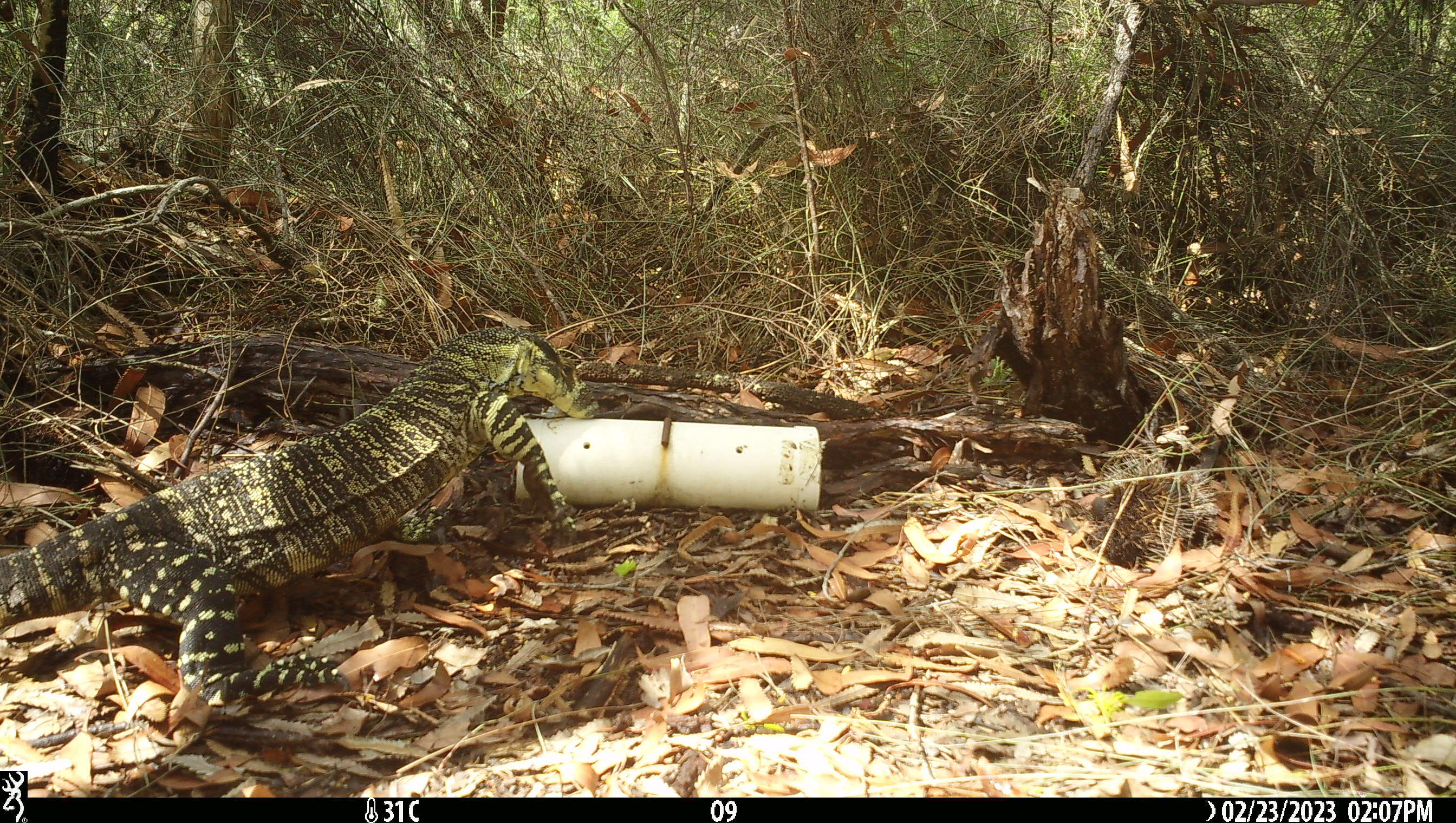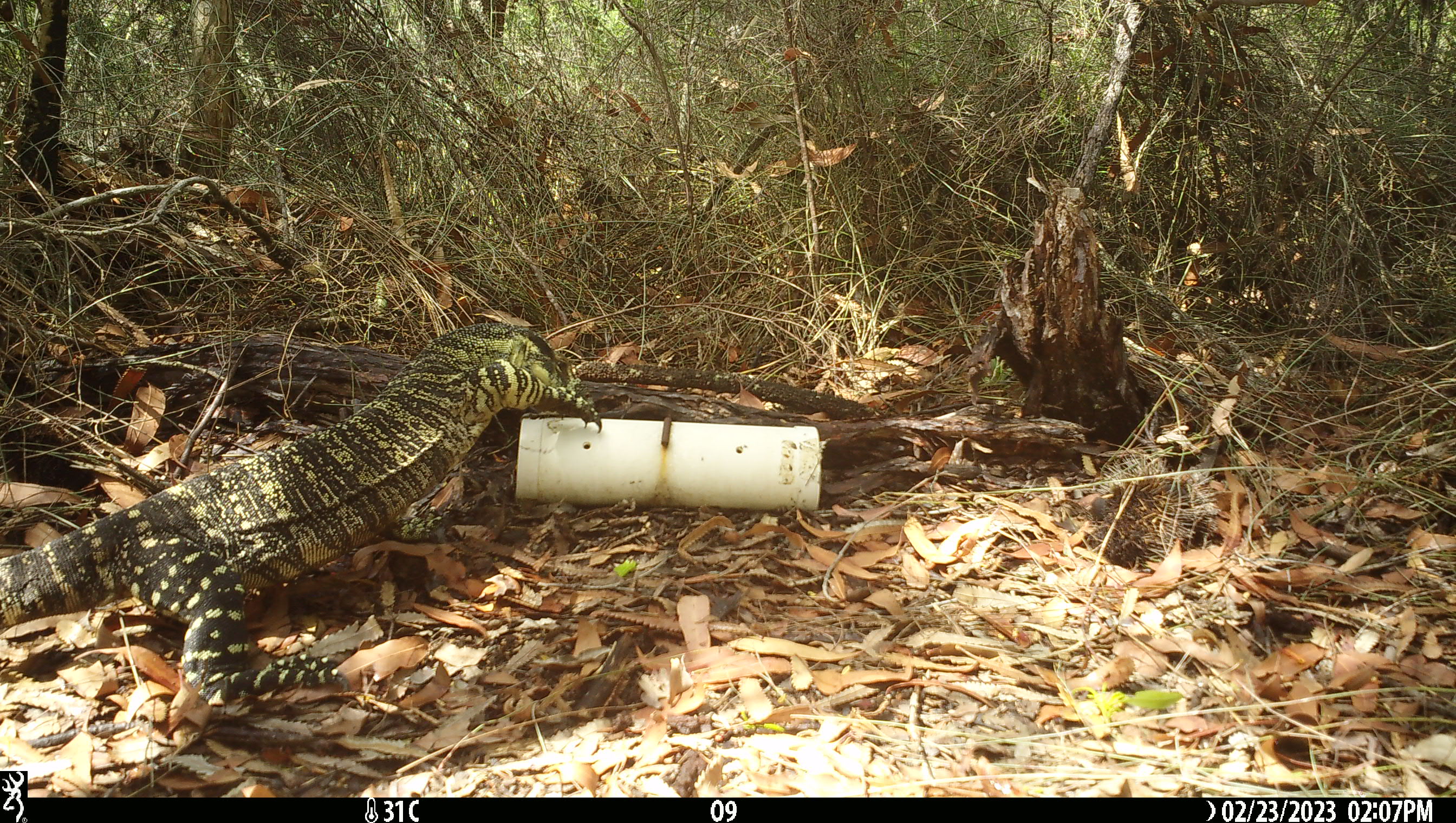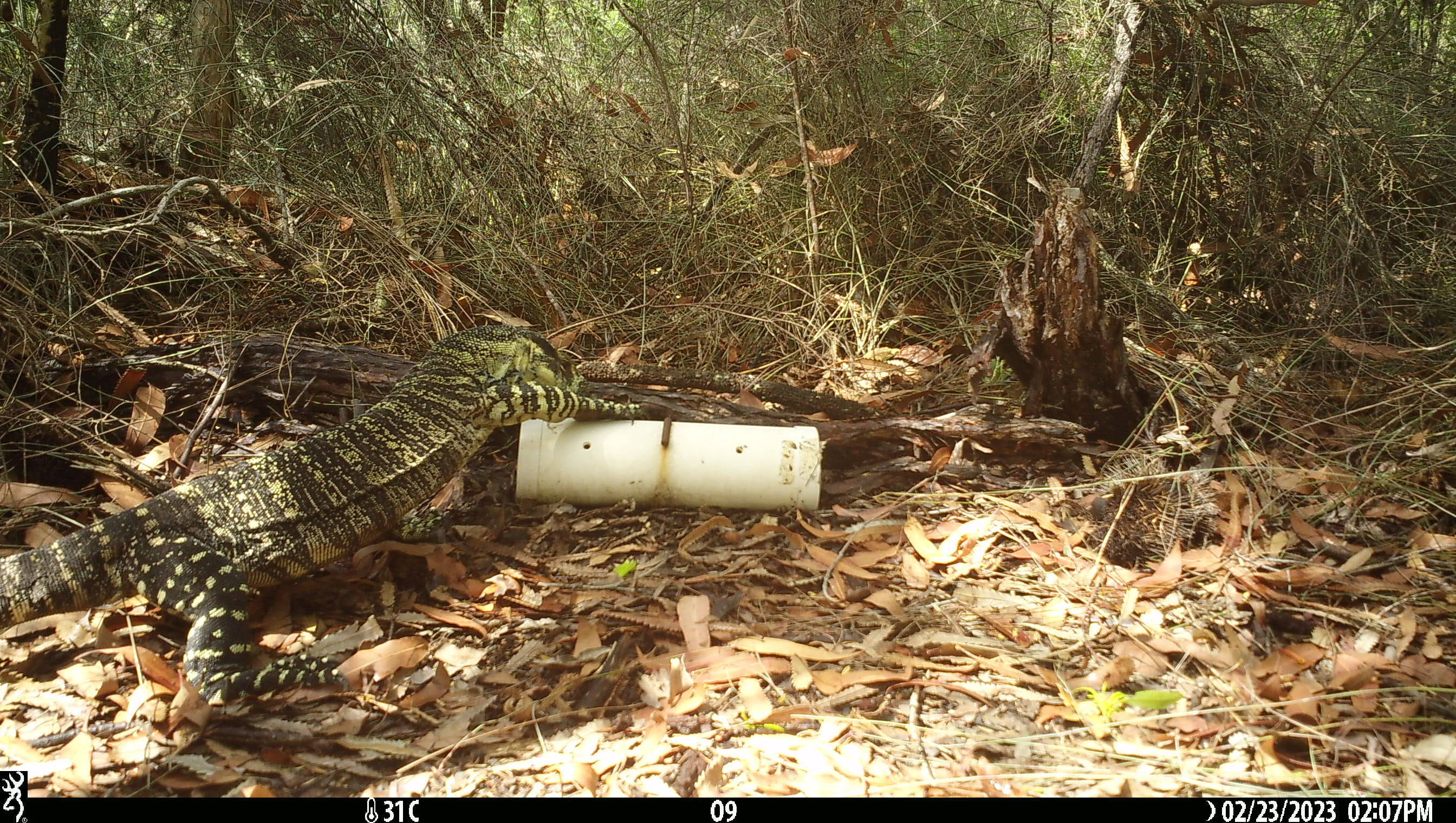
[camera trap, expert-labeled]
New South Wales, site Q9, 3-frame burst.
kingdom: Animalia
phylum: Chordata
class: Reptilia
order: Squamata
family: Varanidae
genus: Varanus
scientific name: Varanus varius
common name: lace monitor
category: goanna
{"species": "goanna (lace monitor) (Varanus varius)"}